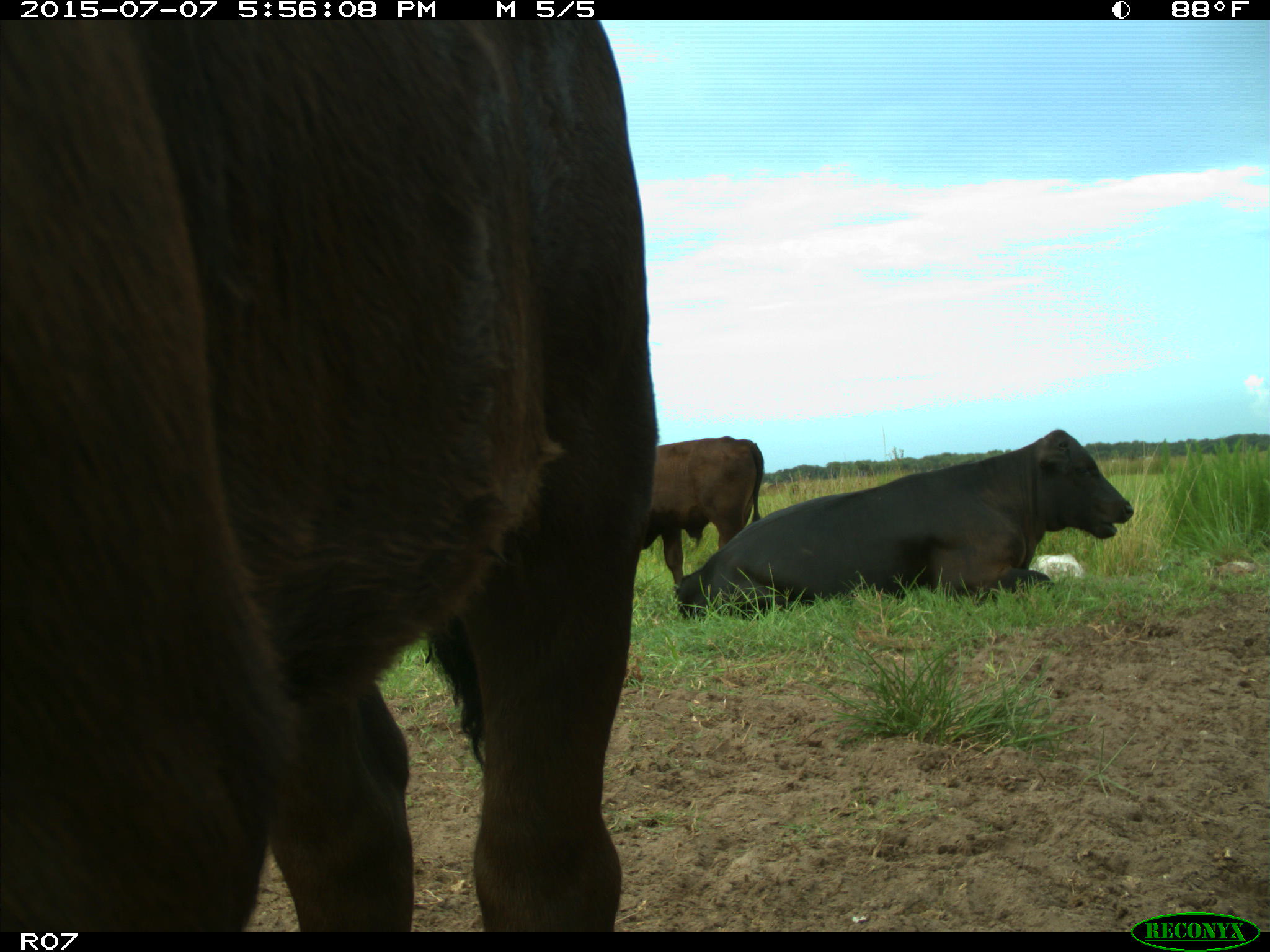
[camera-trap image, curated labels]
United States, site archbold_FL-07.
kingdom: Animalia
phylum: Chordata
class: Mammalia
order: Artiodactyla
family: Bovidae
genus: Bos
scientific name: Bos taurus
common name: domestic cow